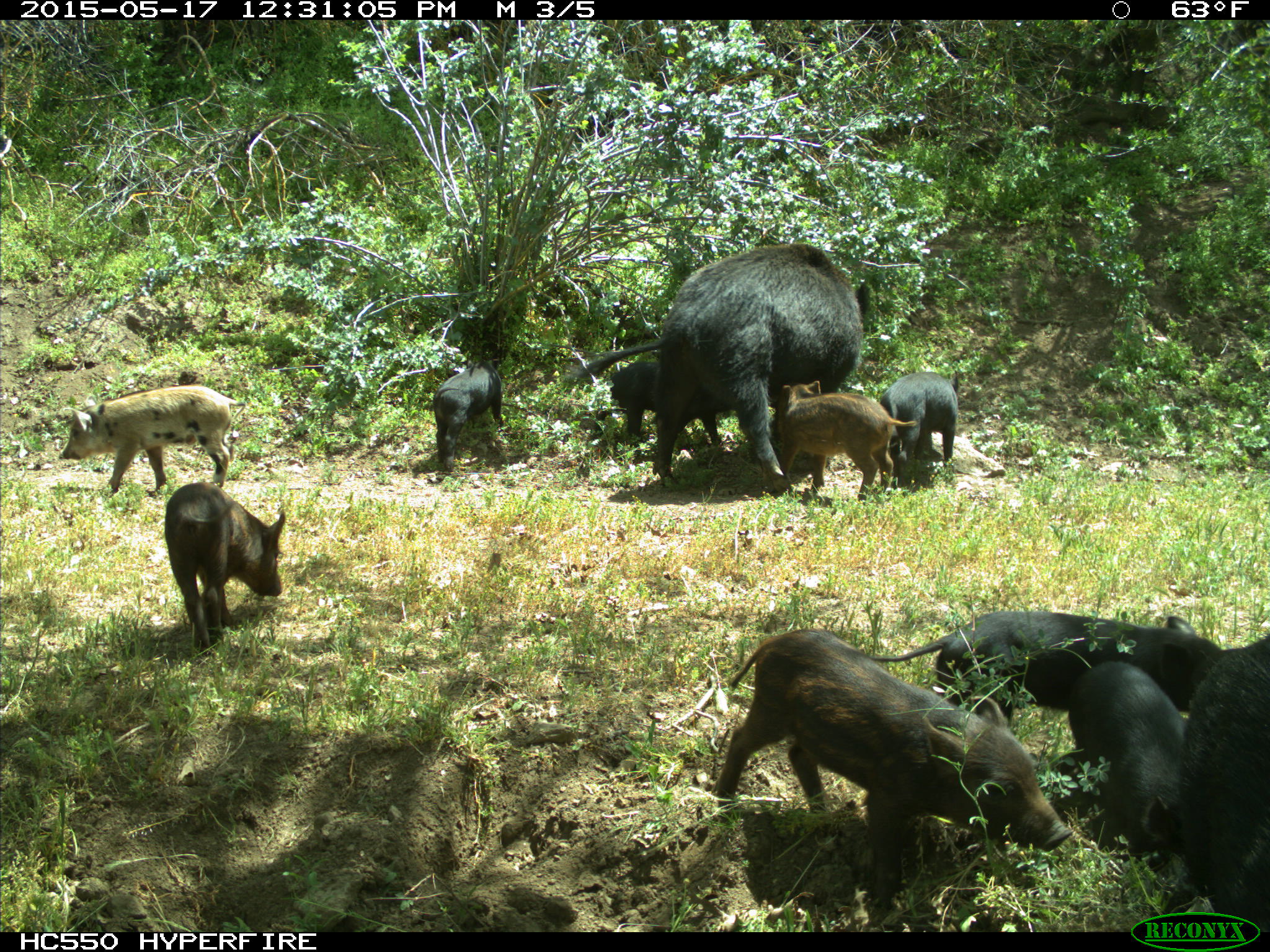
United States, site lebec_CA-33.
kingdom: Animalia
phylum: Chordata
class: Mammalia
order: Artiodactyla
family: Suidae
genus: Sus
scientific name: Sus scrofa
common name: wild boar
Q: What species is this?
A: Sus scrofa (wild boar).